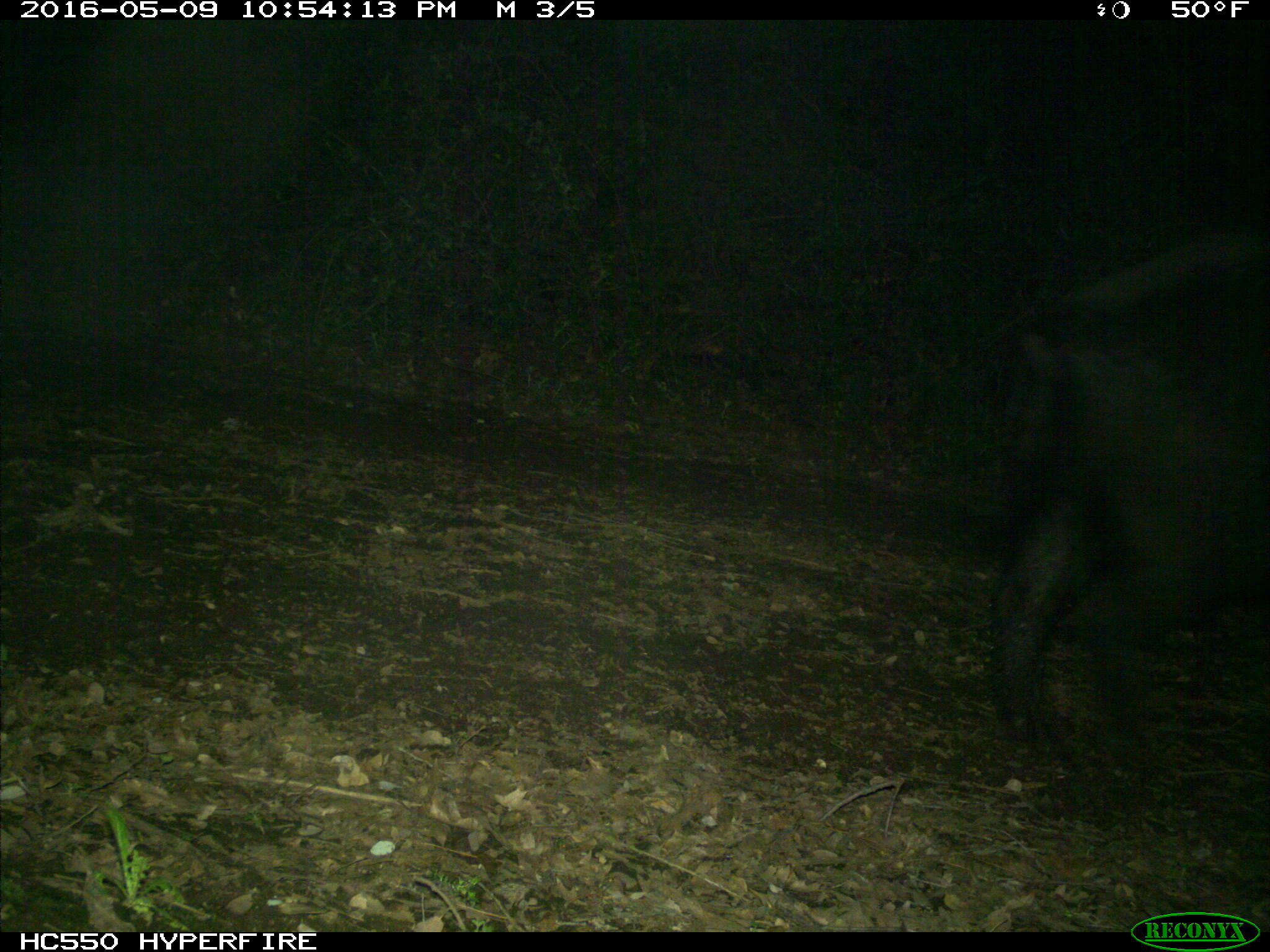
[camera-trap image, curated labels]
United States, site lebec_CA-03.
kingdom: Animalia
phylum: Chordata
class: Mammalia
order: Artiodactyla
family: Suidae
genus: Sus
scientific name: Sus scrofa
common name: wild boar